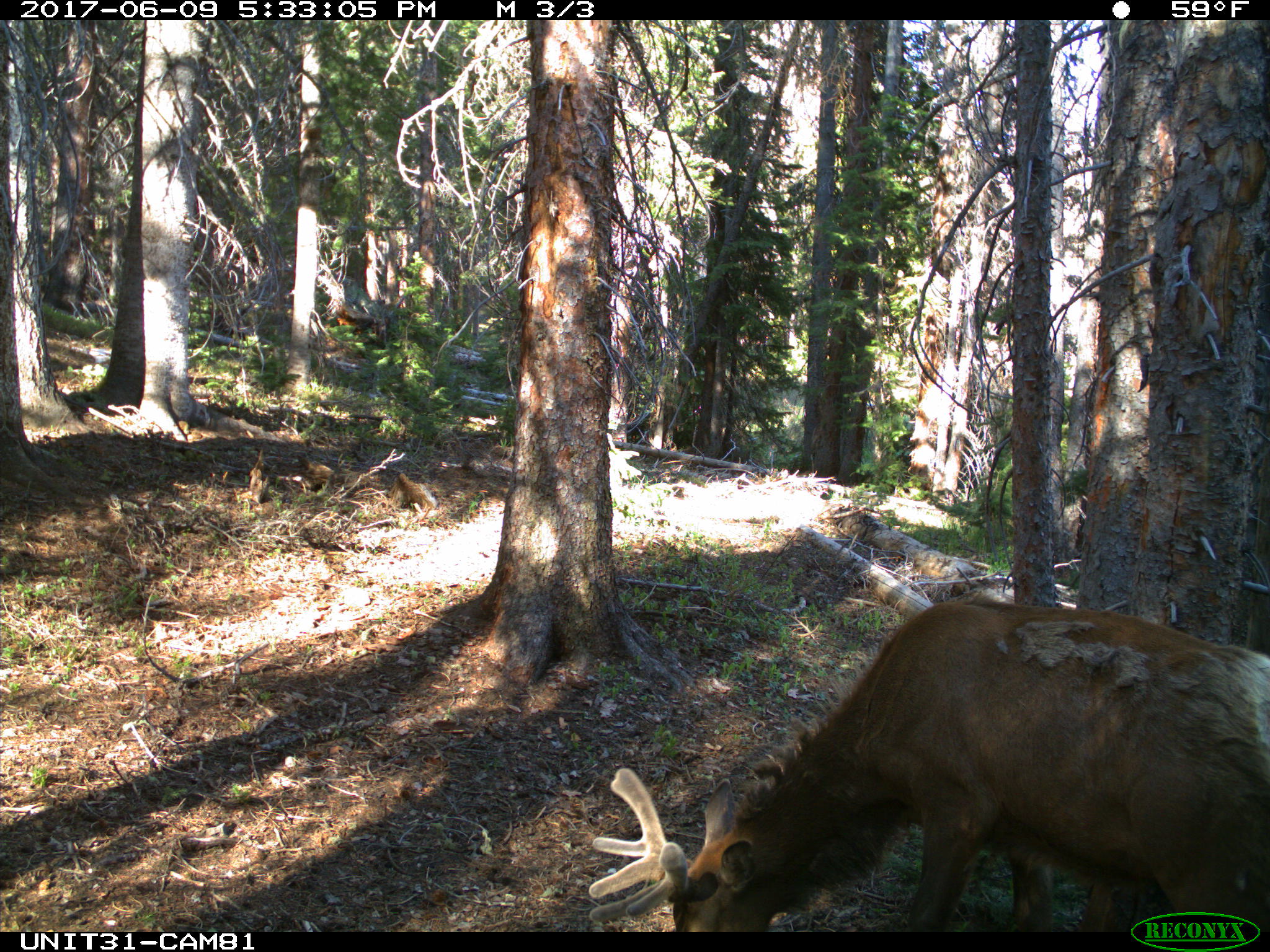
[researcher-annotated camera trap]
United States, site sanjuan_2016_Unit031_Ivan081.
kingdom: Animalia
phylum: Chordata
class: Mammalia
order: Artiodactyla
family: Cervidae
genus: Cervus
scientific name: Cervus elaphus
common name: red deer